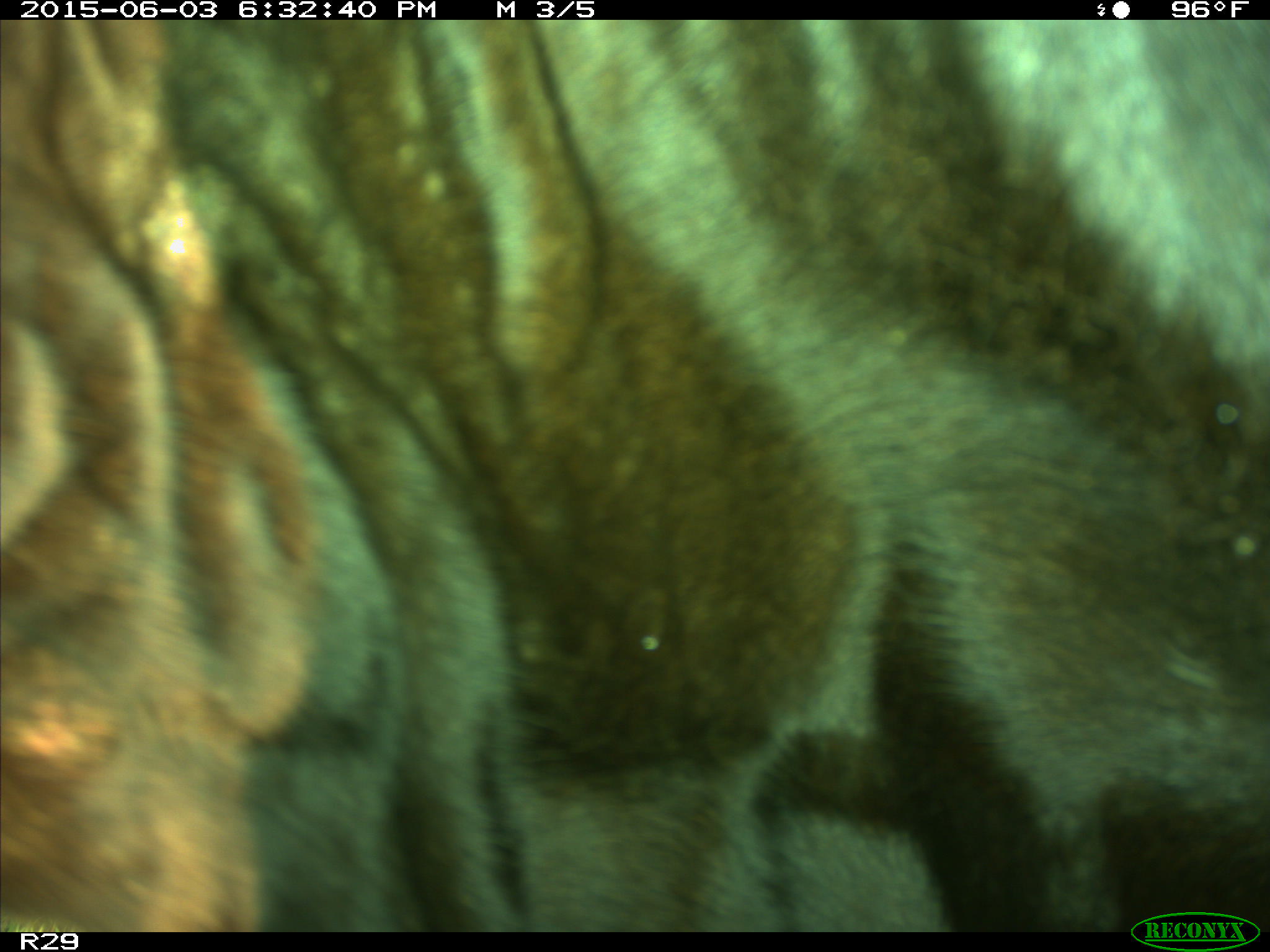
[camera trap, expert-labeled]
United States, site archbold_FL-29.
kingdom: Animalia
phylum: Chordata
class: Mammalia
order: Artiodactyla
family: Bovidae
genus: Bos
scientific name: Bos taurus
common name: domestic cow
Bos taurus (domestic cow).